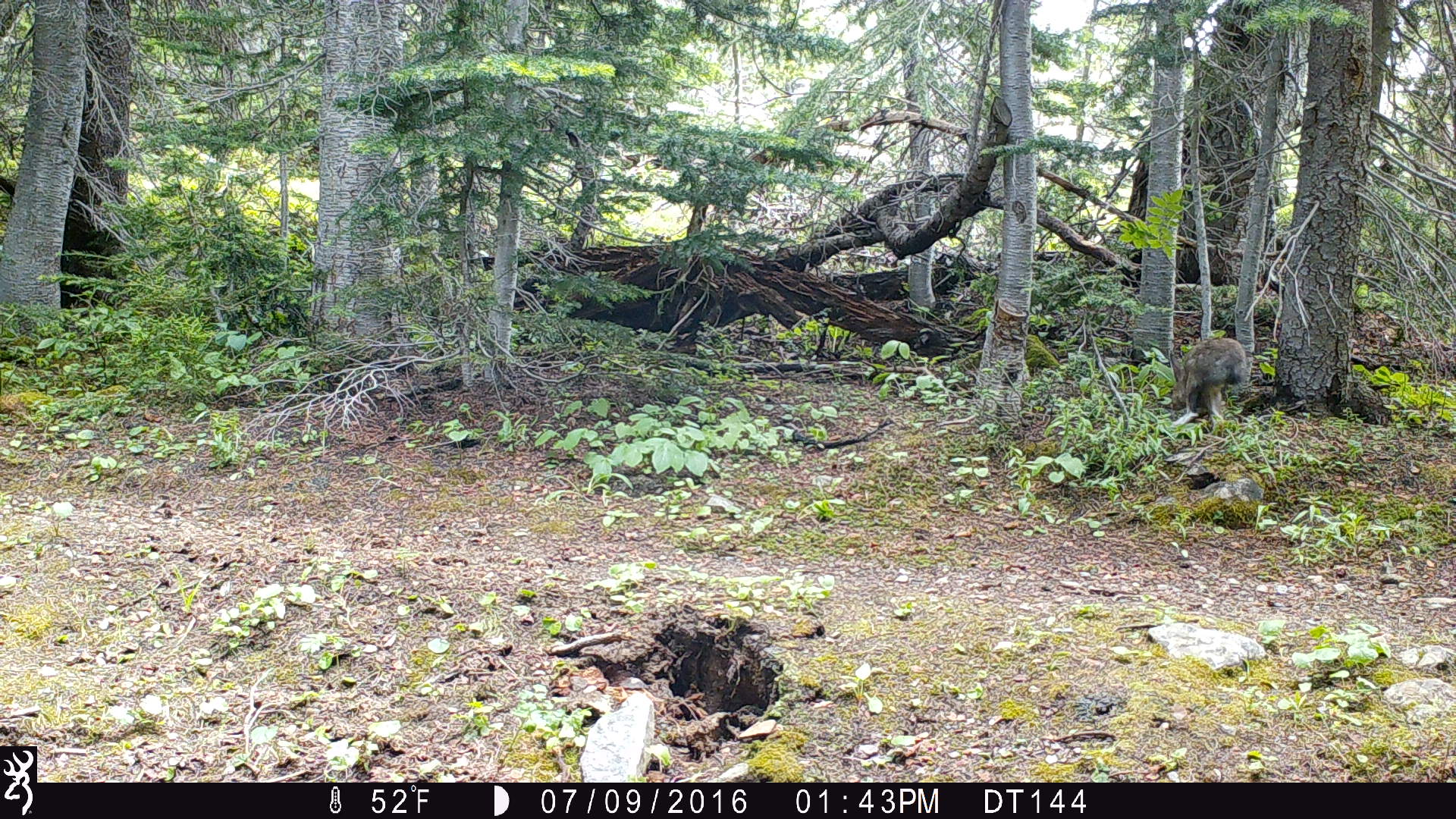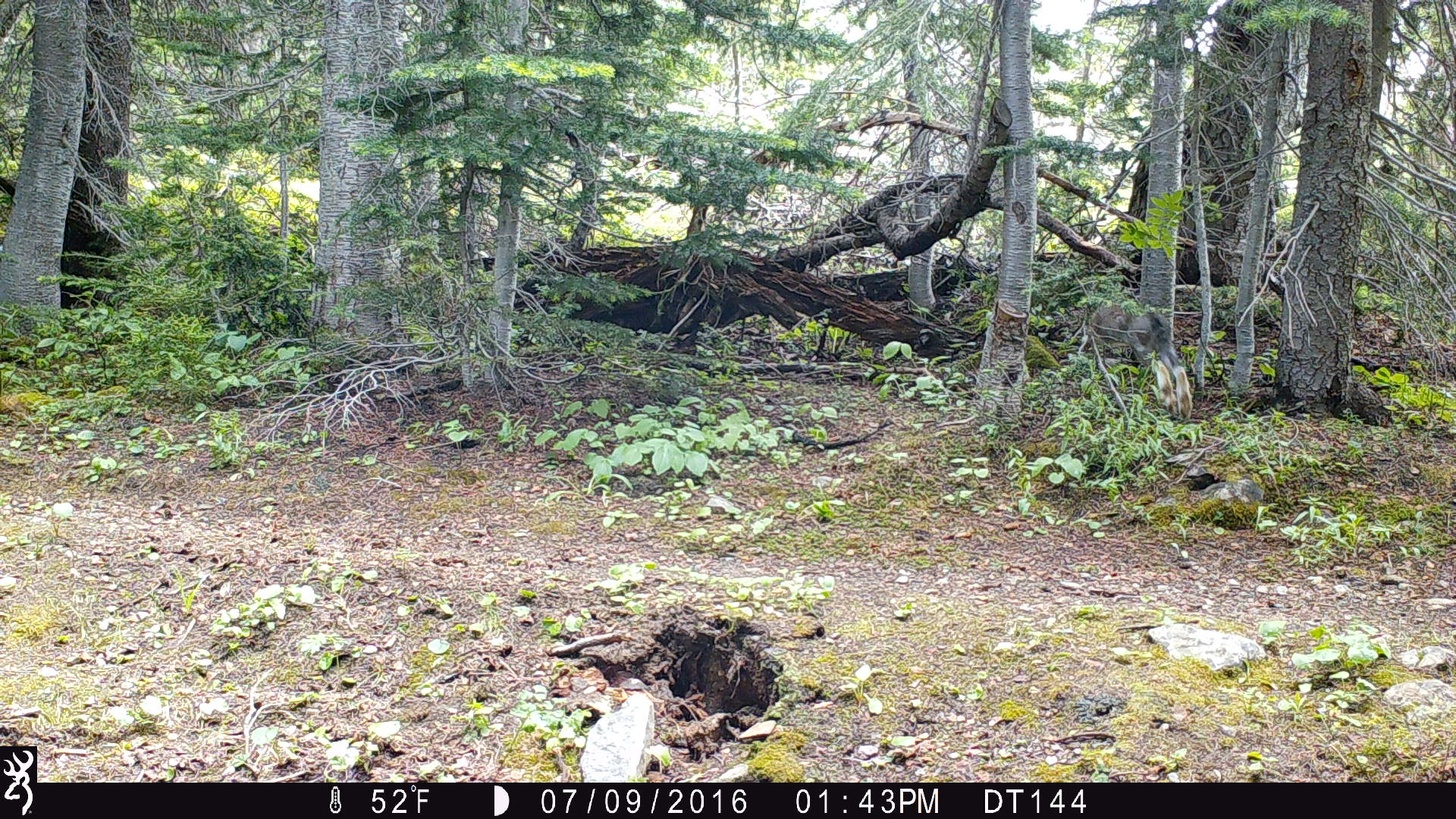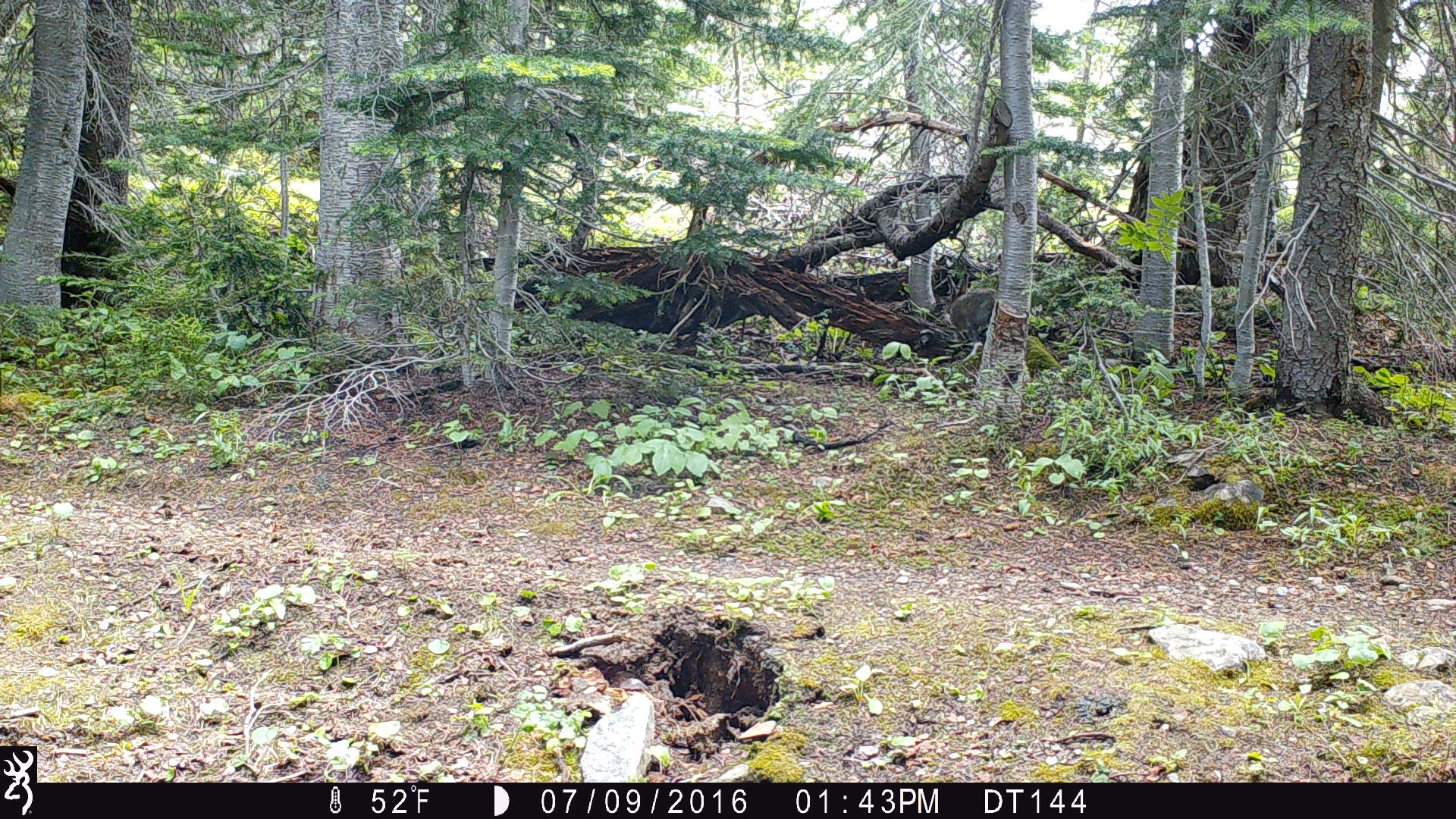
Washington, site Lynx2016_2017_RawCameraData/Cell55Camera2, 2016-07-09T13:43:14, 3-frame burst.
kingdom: Animalia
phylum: Chordata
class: Mammalia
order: Lagomorpha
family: Leporidae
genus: Lepus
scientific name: Lepus americanus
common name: snowshoe hare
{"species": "Lepus americanus (snowshoe hare)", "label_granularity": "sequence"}